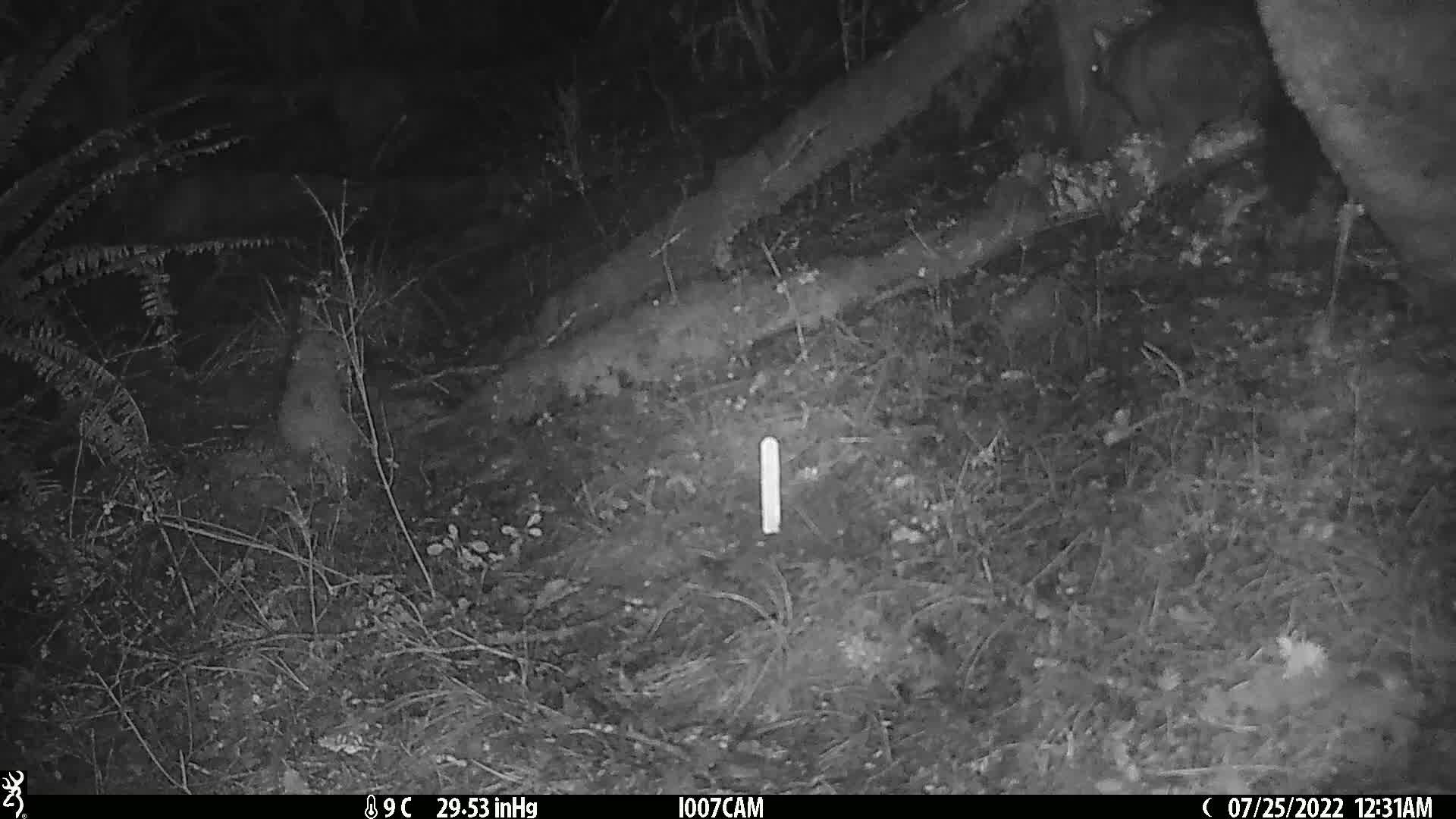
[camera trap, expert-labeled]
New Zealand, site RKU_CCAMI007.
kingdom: Animalia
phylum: Chordata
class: Mammalia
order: Diprotodontia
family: Phalangeridae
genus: Trichosurus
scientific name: Trichosurus vulpecula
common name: common brushtail possum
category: possum